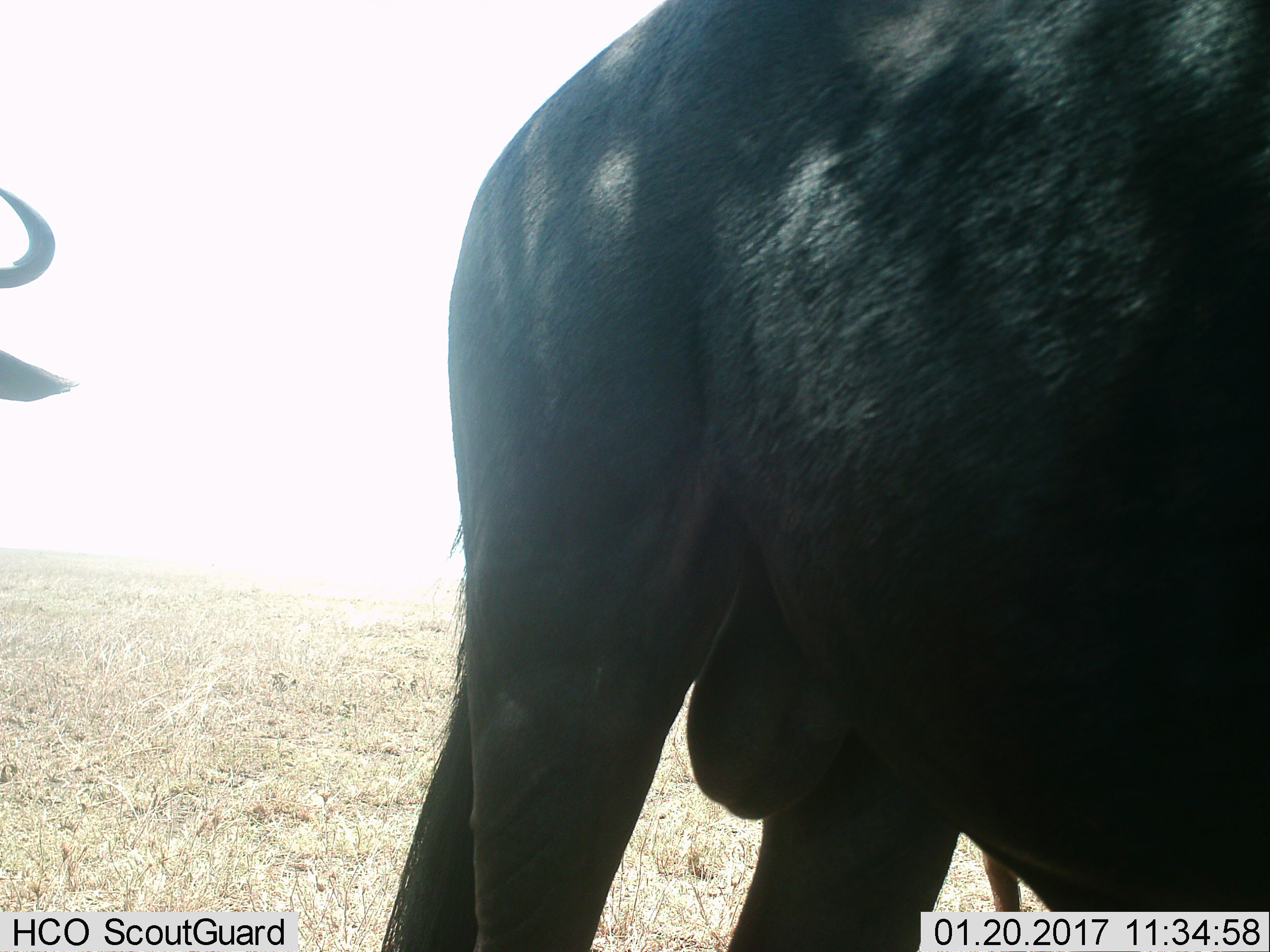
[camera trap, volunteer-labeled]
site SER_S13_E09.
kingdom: Animalia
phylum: Chordata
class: Mammalia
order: Artiodactyla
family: Bovidae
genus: Connochaetes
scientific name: Connochaetes taurinus taurinus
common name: blue wildebeest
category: wildebeestblue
Wildebeestblue (blue wildebeest) (Connochaetes taurinus taurinus), count 2. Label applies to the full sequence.